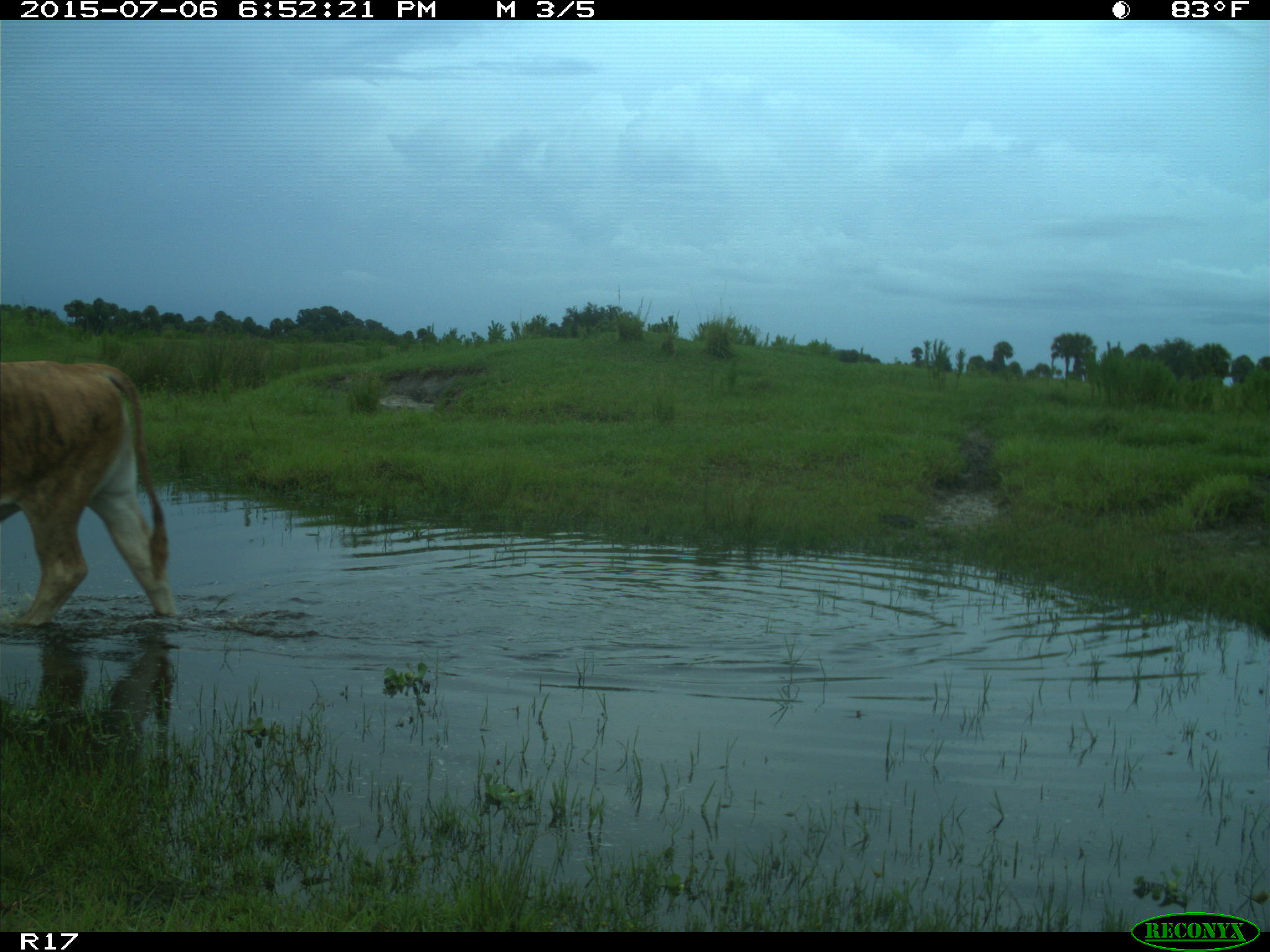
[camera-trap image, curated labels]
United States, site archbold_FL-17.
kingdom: Animalia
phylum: Chordata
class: Mammalia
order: Artiodactyla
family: Bovidae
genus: Bos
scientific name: Bos taurus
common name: domestic cow